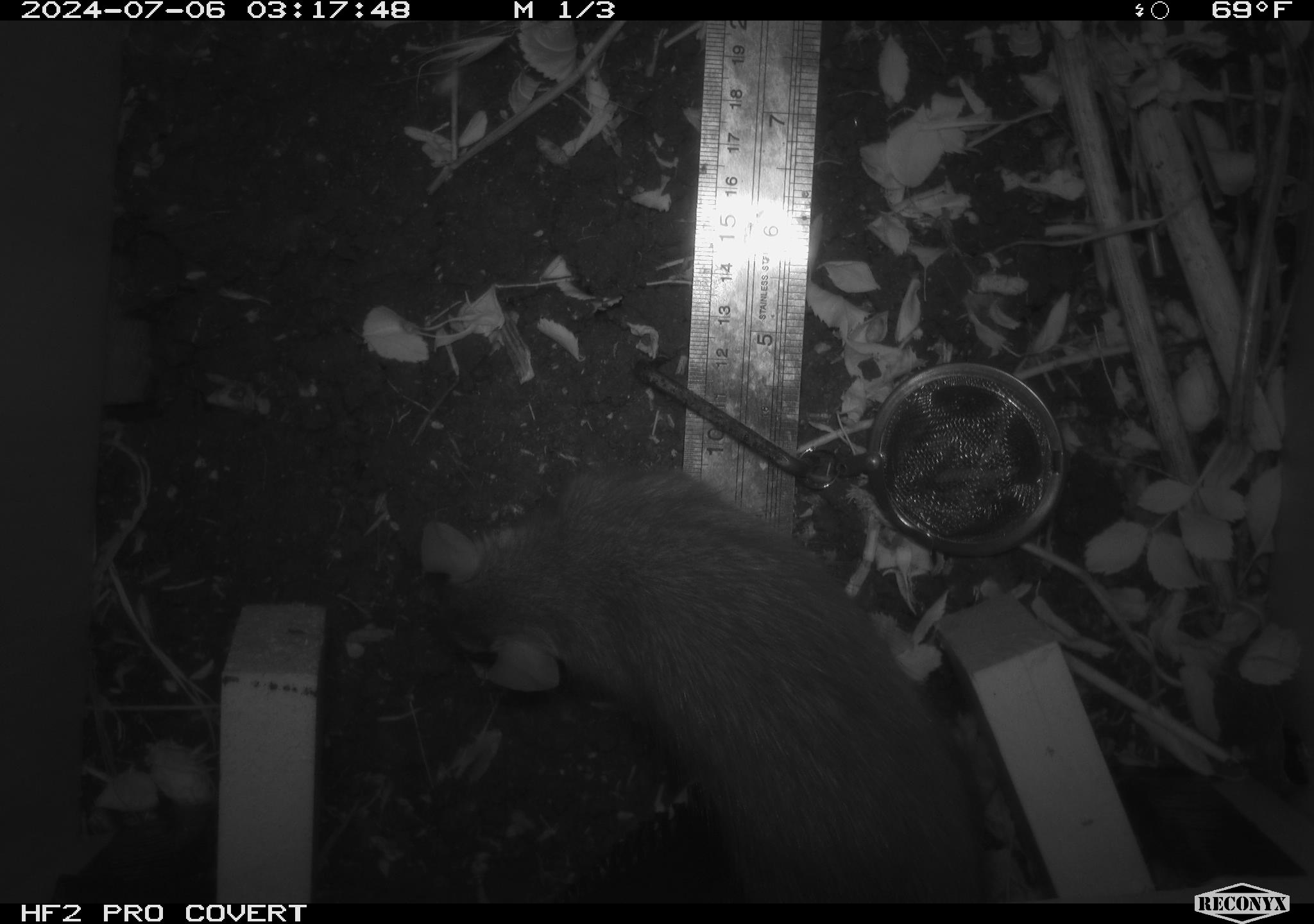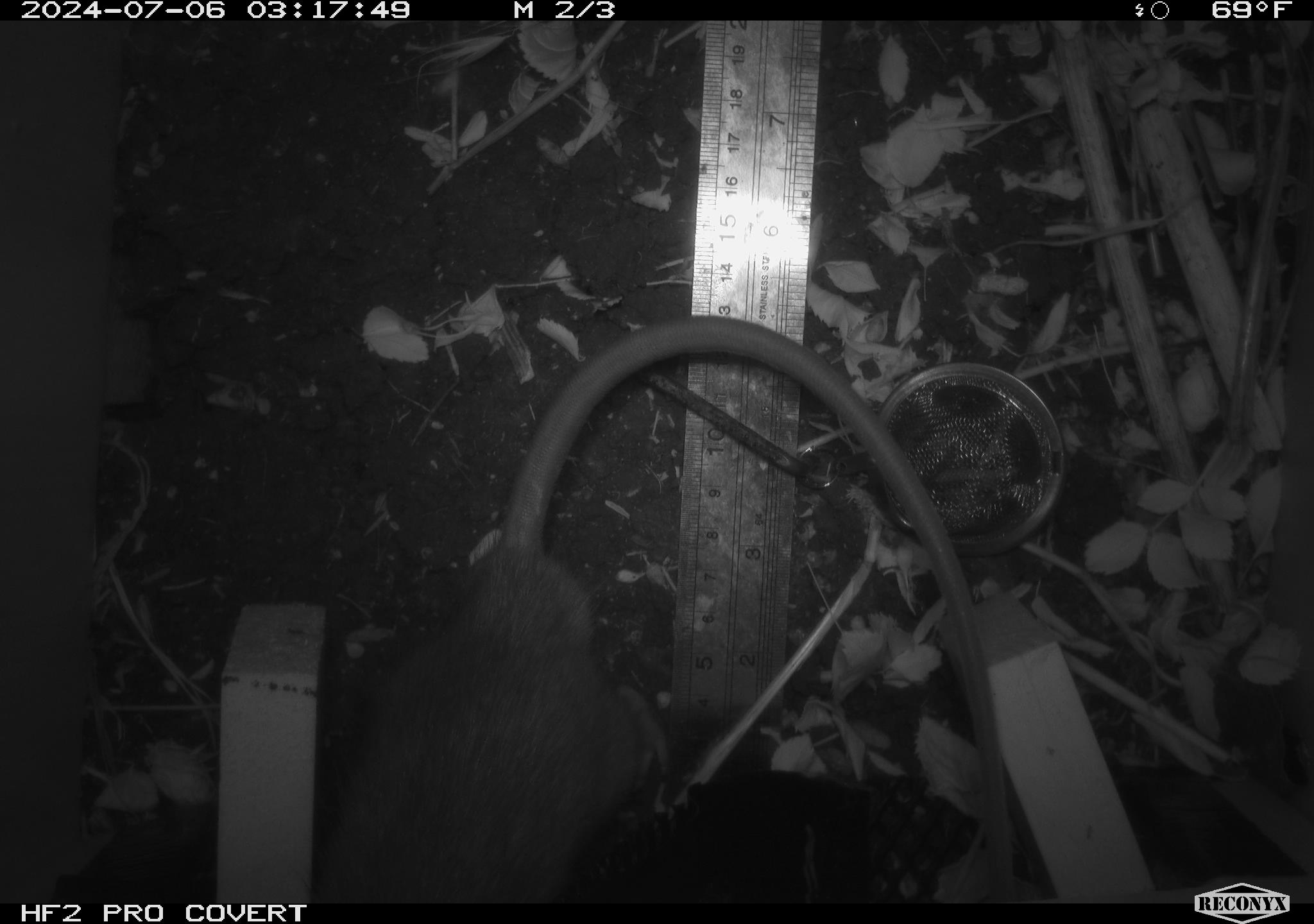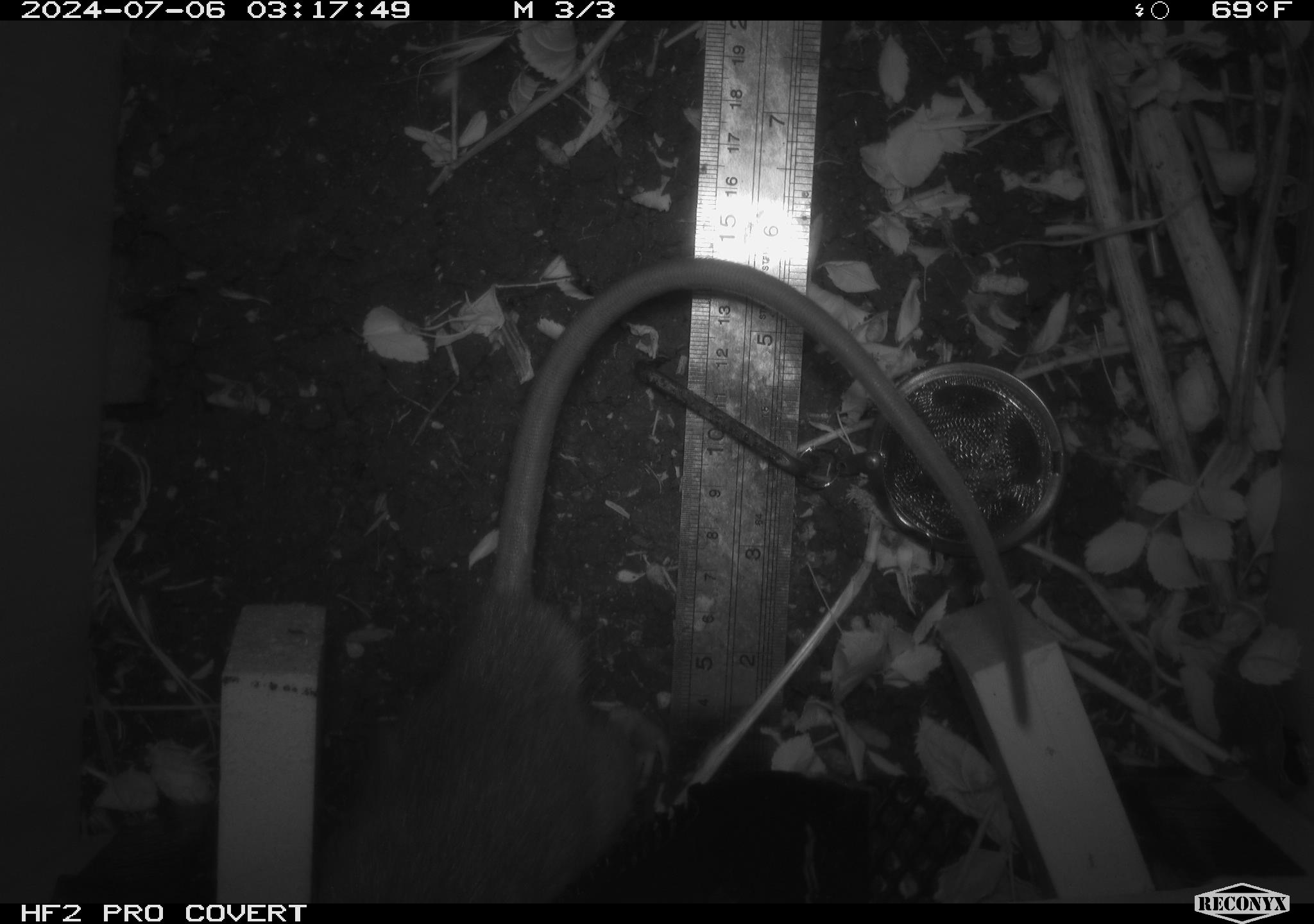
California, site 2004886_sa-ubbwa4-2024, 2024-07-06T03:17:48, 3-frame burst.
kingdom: Animalia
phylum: Chordata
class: Mammalia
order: Rodentia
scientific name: Rodentia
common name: woodrat or rat or mouse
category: woodrat or rat or mouse species